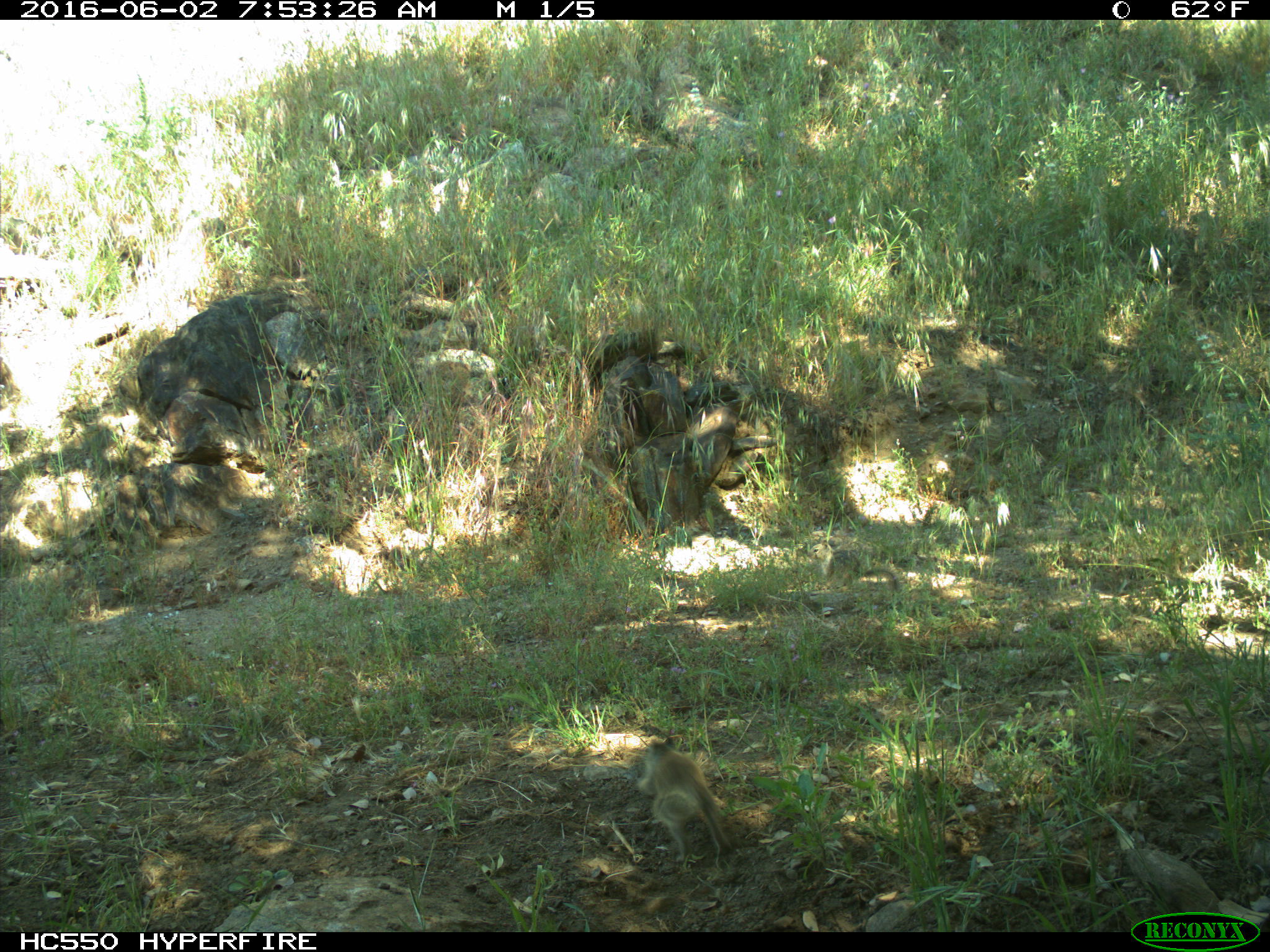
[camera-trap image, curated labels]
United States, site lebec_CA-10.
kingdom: Animalia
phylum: Chordata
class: Mammalia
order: Rodentia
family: Sciuridae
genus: Otospermophilus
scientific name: Otospermophilus beecheyi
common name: california ground squirrel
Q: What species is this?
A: Otospermophilus beecheyi (california ground squirrel).